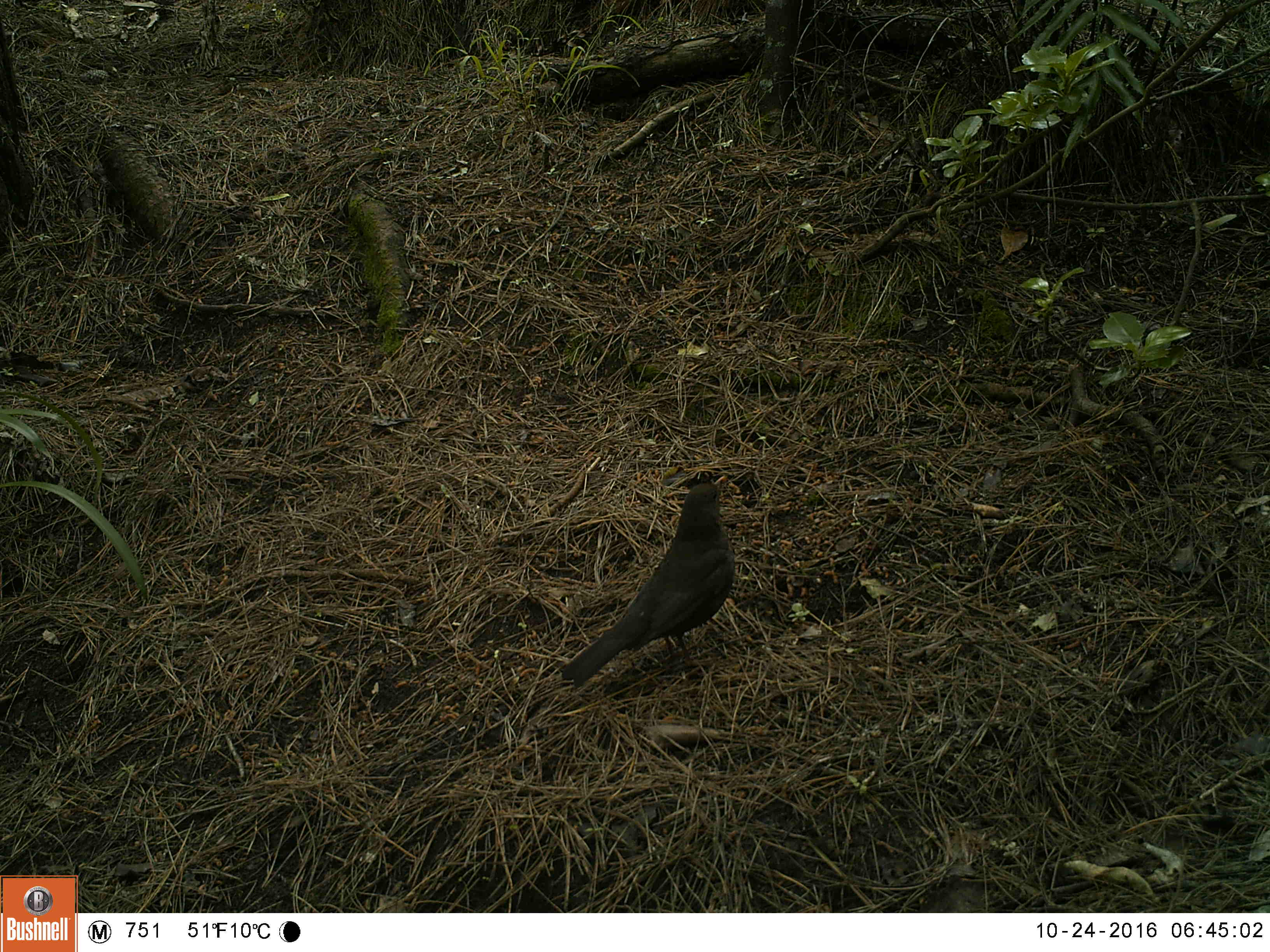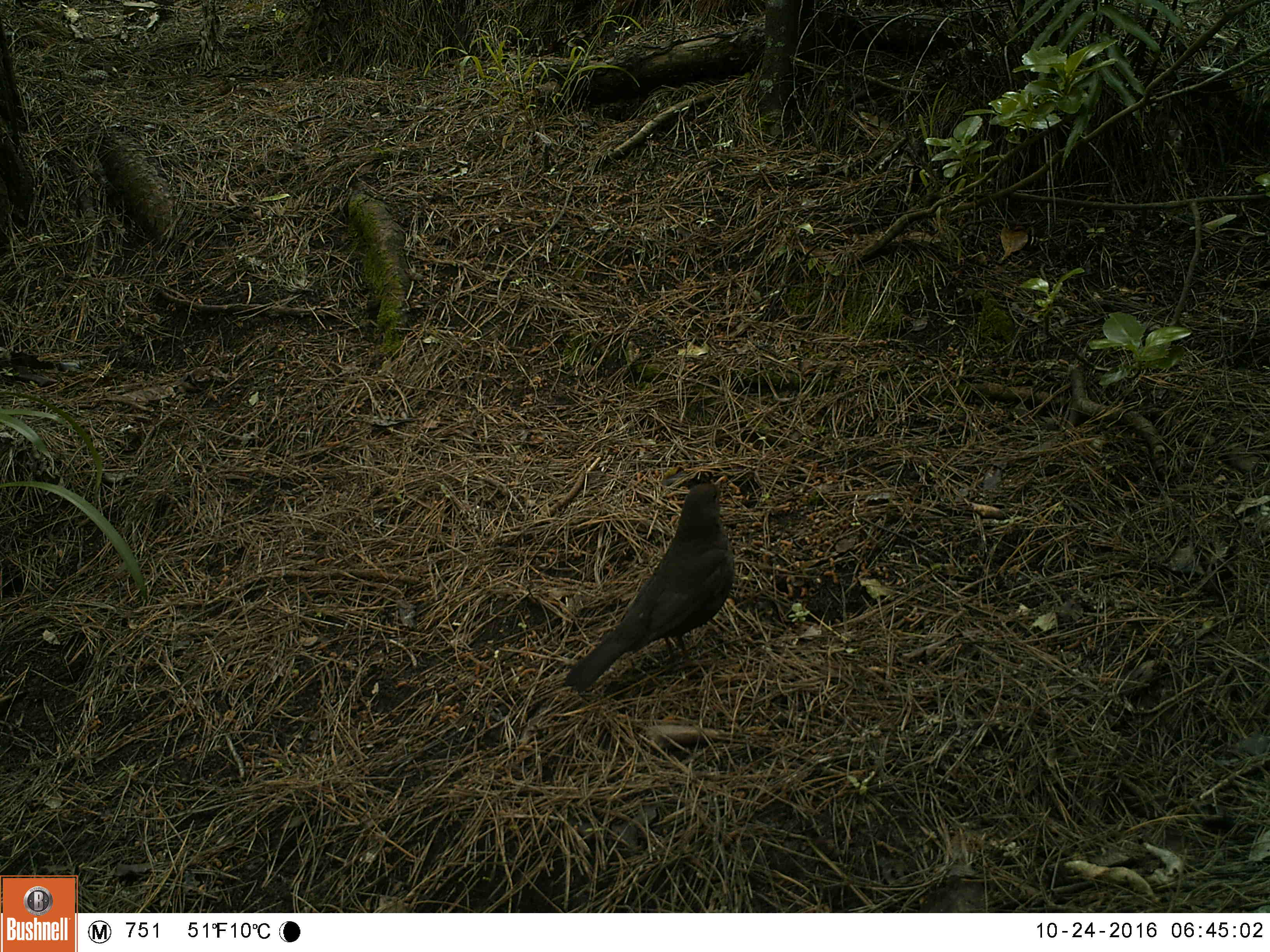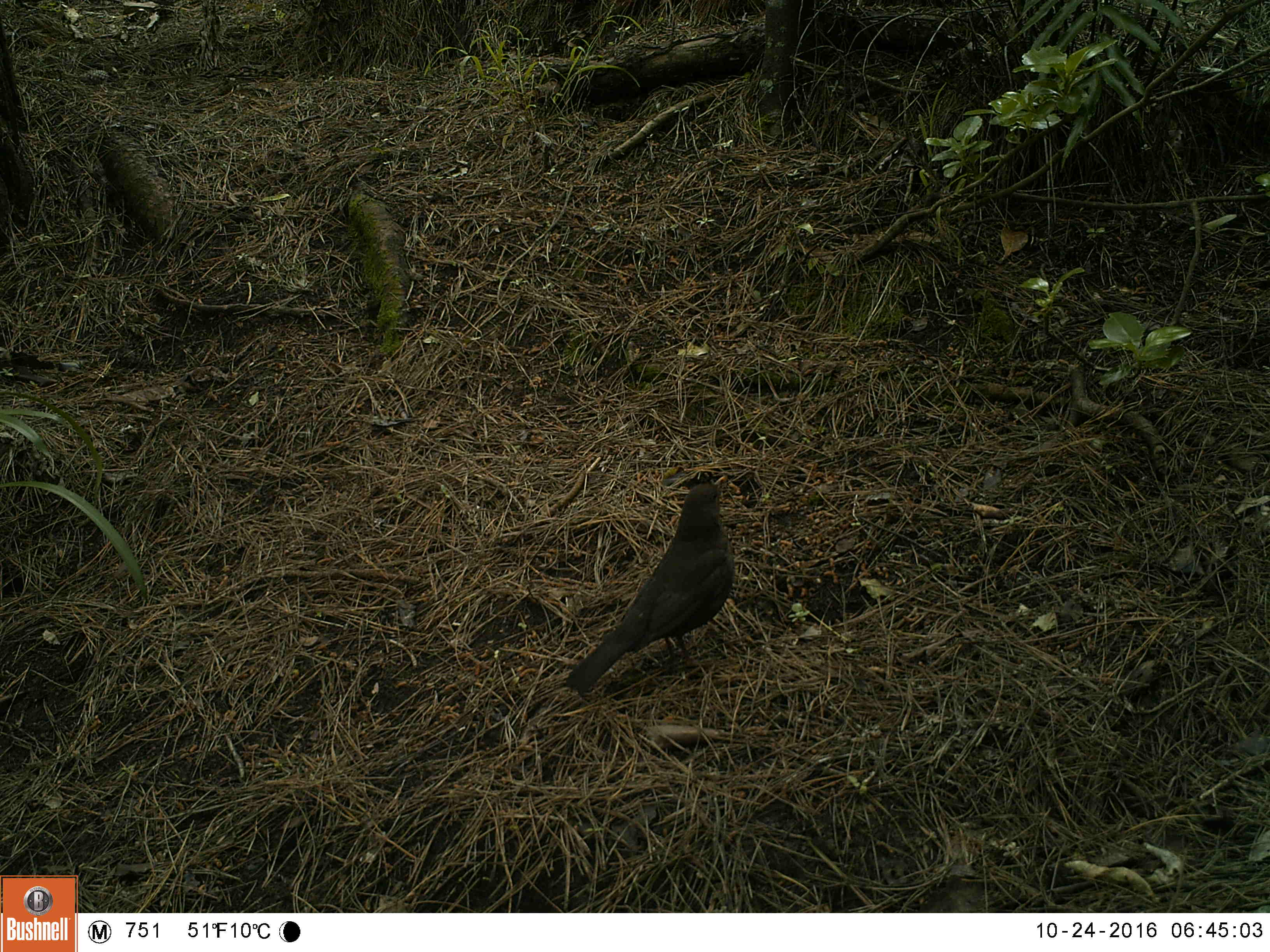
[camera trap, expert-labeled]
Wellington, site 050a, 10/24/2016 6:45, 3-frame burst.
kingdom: Animalia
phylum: Chordata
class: Aves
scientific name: Aves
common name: bird